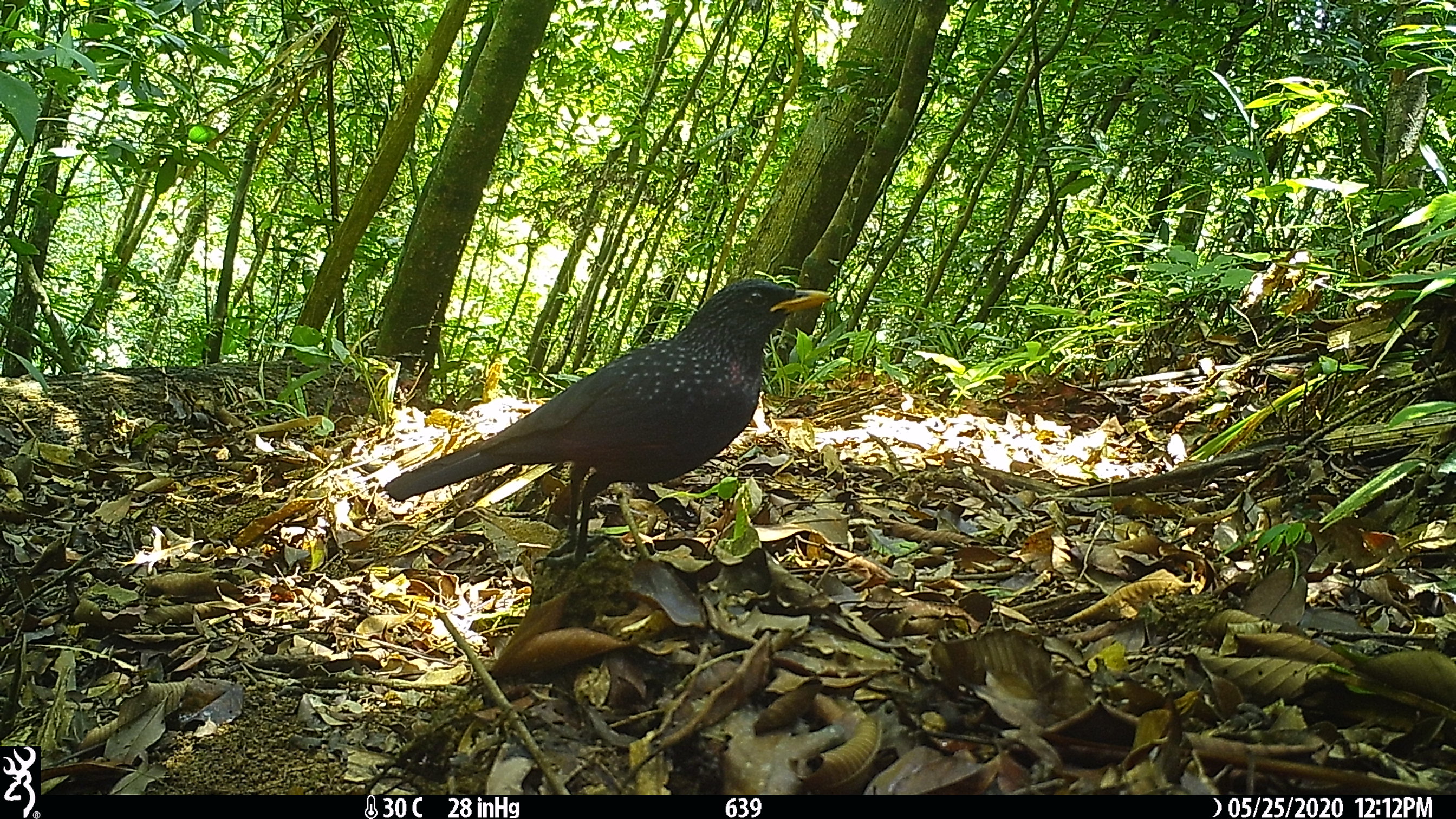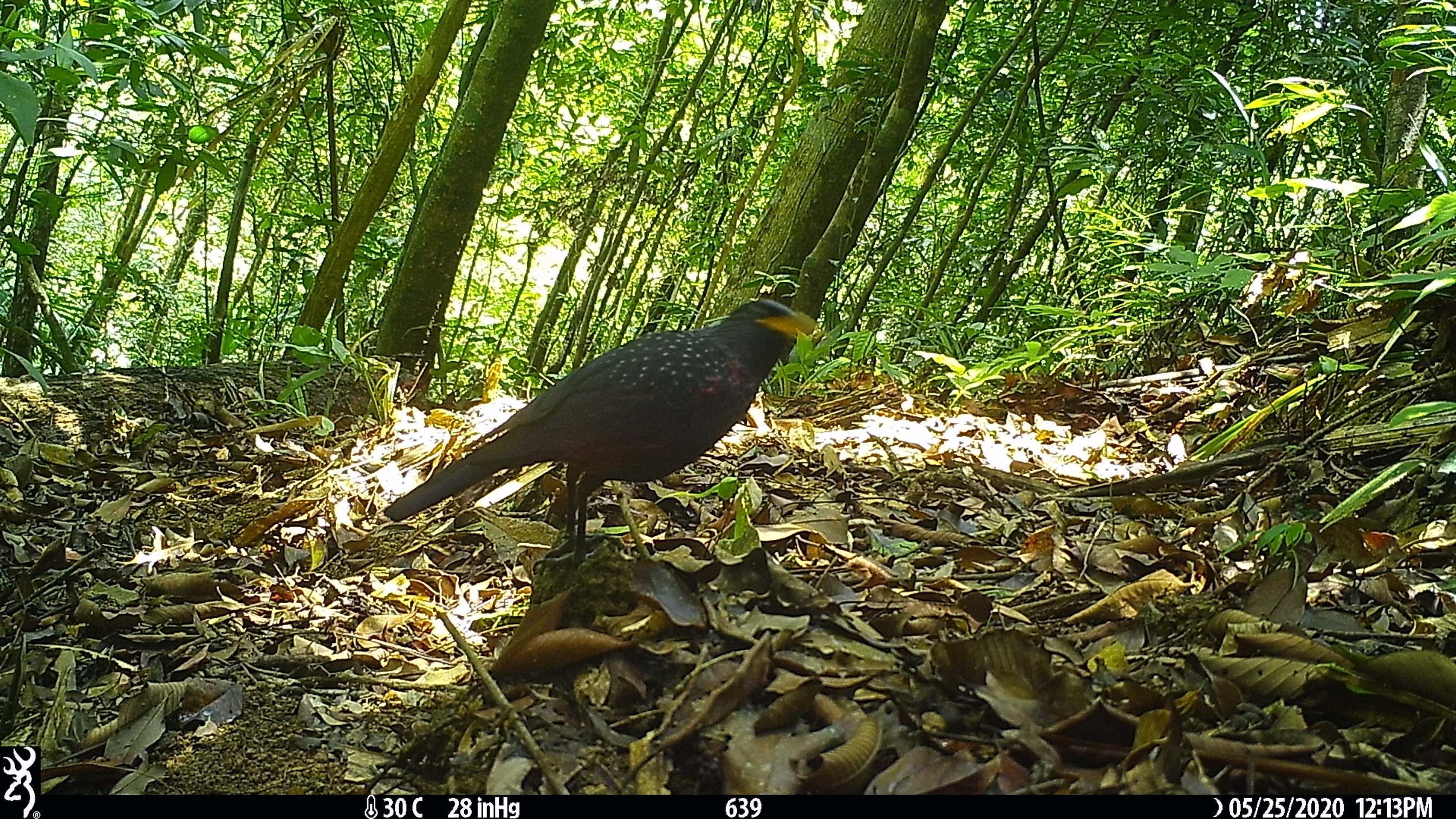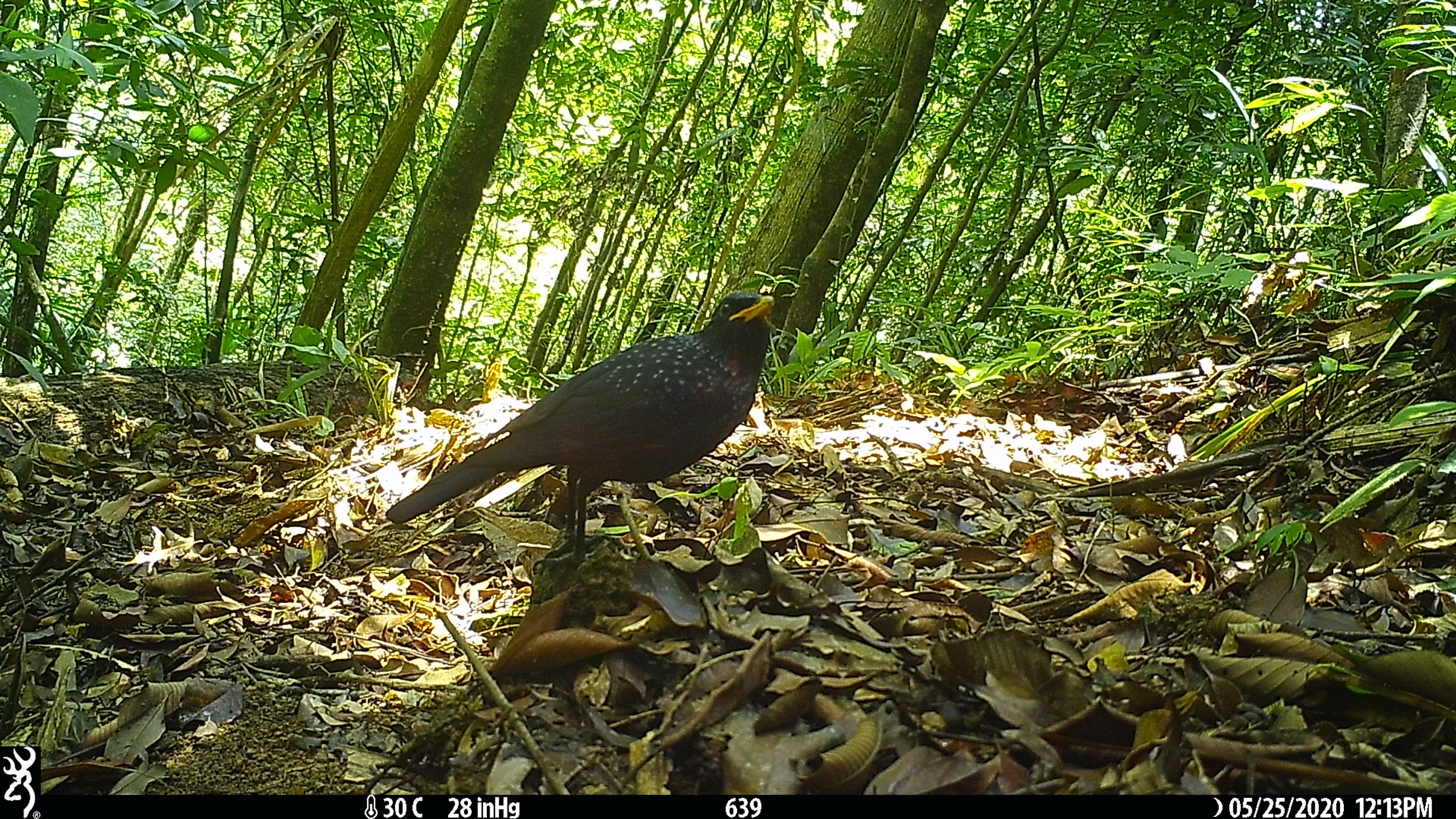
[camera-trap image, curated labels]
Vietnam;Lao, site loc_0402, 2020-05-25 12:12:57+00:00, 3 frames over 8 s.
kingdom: Animalia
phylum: Chordata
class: Aves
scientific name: Aves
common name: bird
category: unidentified bird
Unidentified bird (bird) (Aves). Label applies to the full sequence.